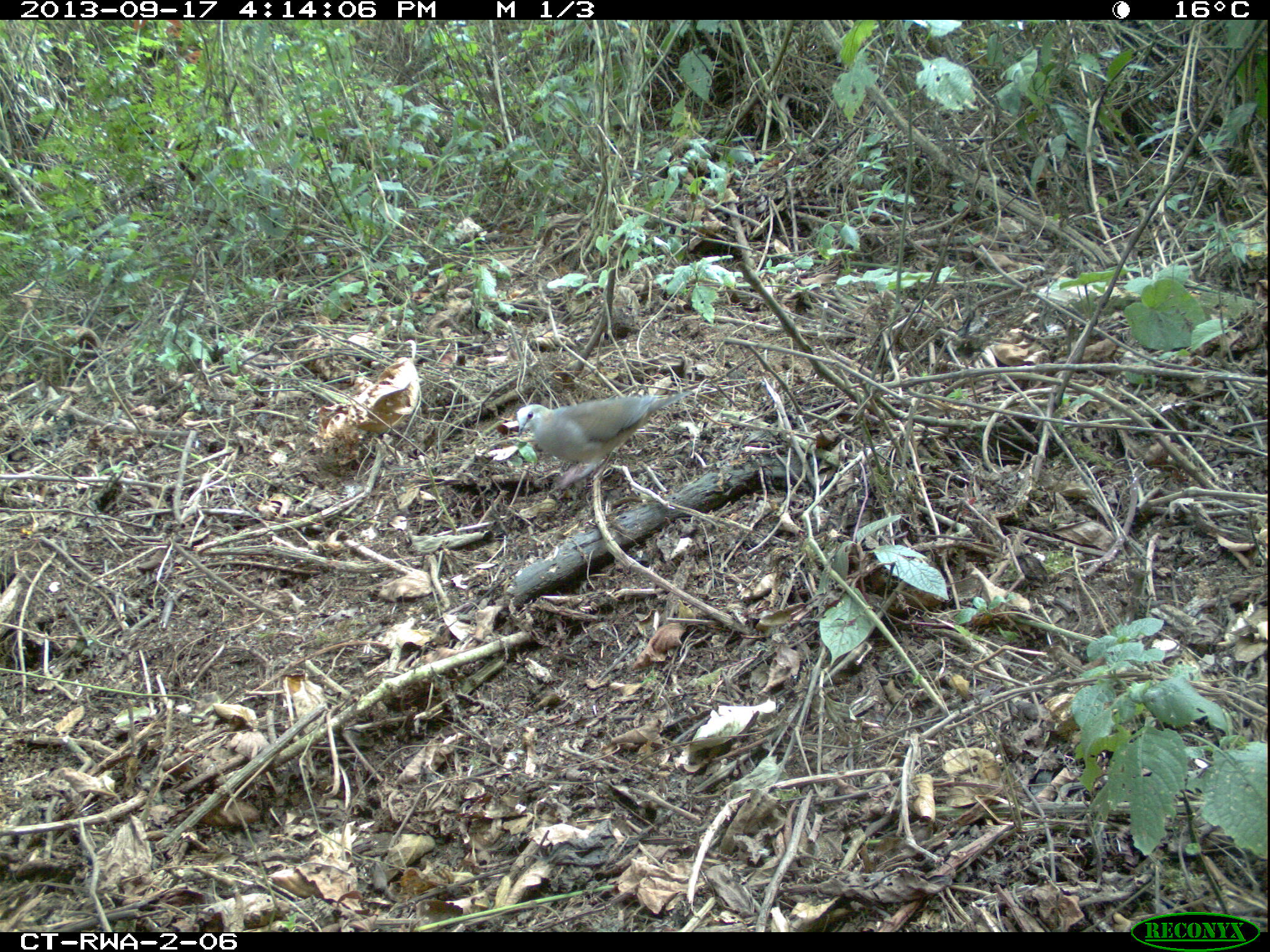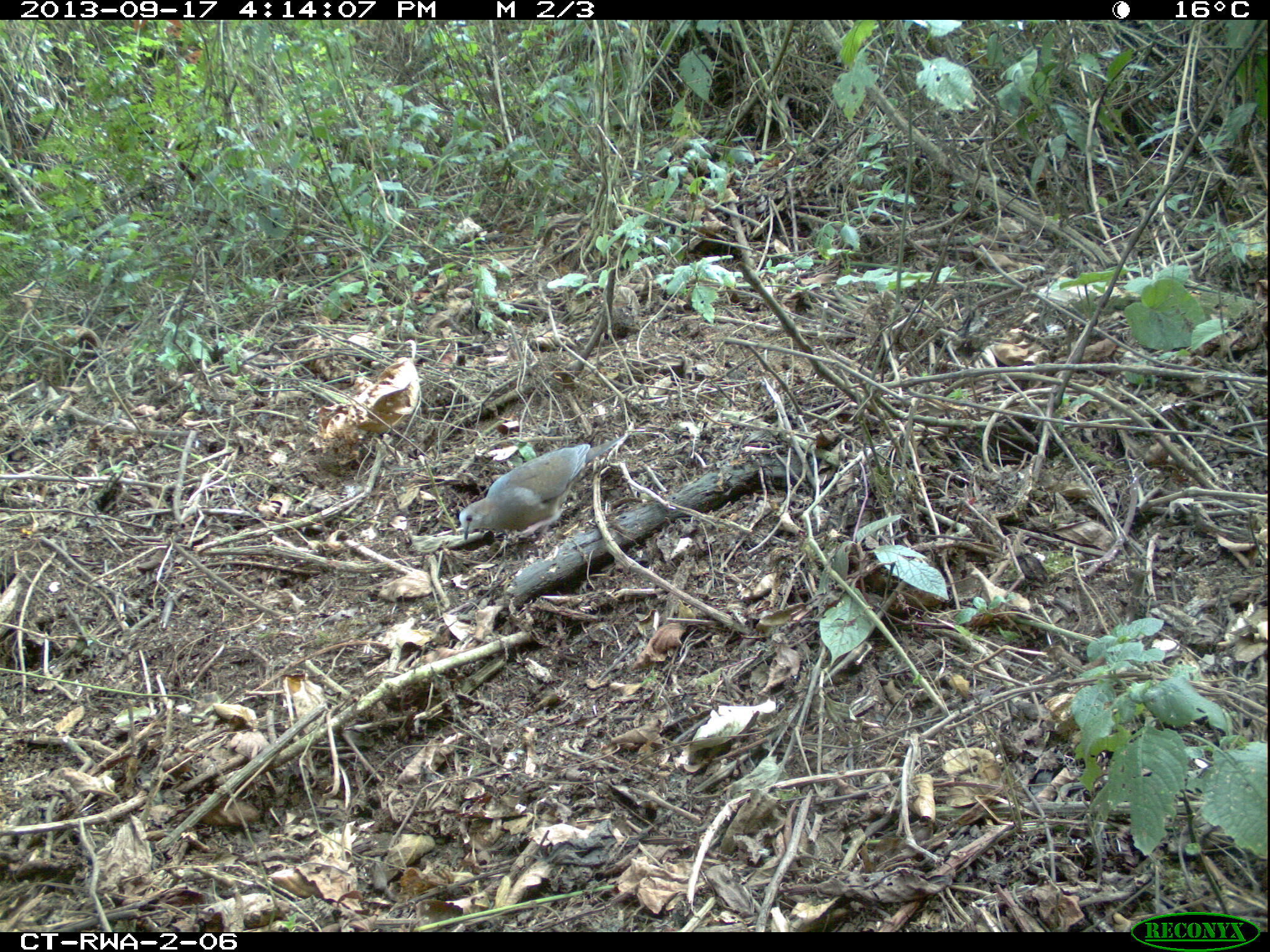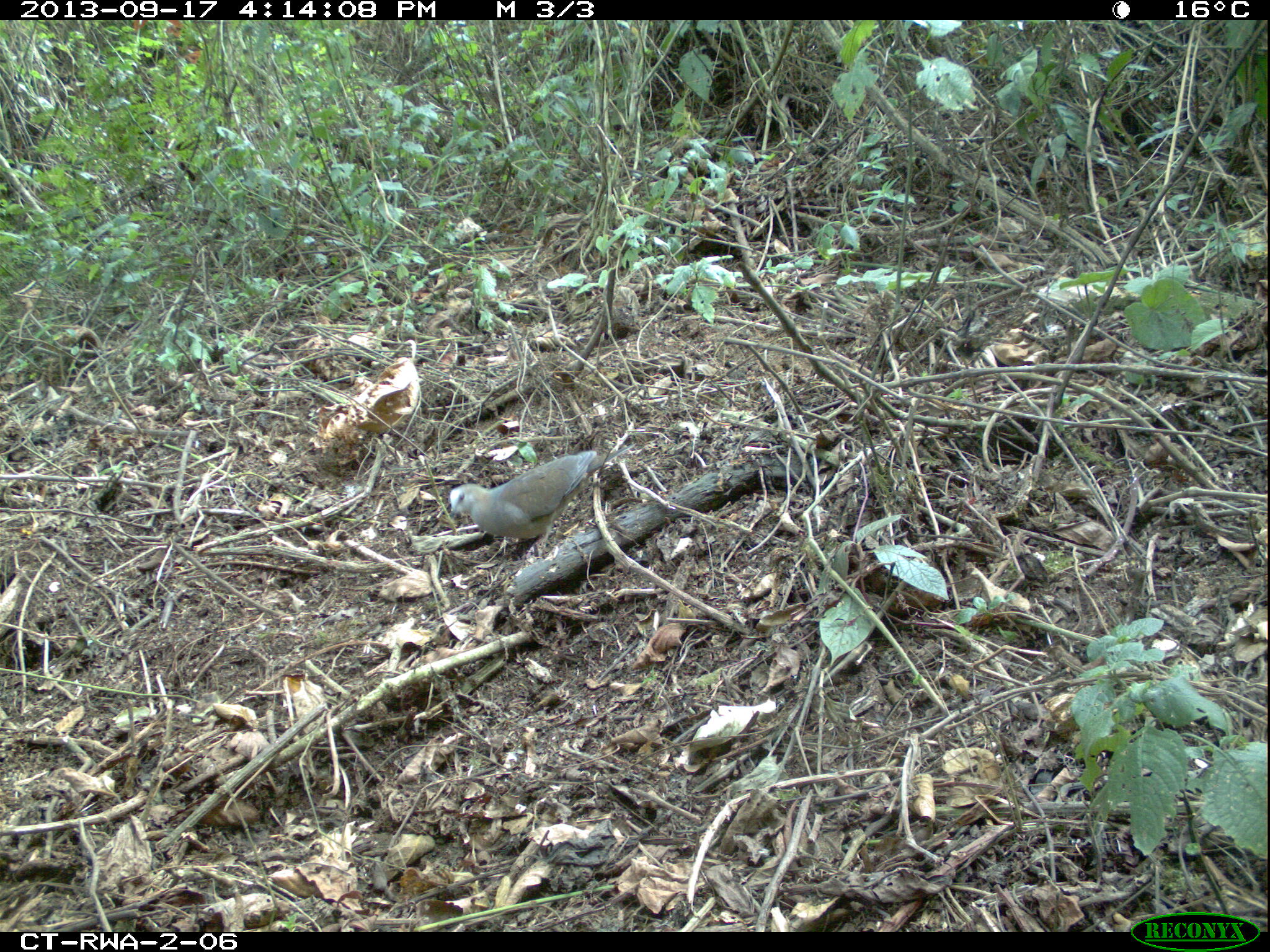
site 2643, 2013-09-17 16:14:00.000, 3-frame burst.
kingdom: Animalia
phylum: Chordata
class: Aves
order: Columbiformes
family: Columbidae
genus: Turtur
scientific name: Turtur tympanistria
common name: tambourine dove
Turtur tympanistria (tambourine dove), count 1.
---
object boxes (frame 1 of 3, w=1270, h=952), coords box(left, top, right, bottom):
turtur tympanistria: box(515, 391, 692, 491)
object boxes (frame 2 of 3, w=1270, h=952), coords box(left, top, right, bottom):
turtur tympanistria: box(459, 431, 631, 549)